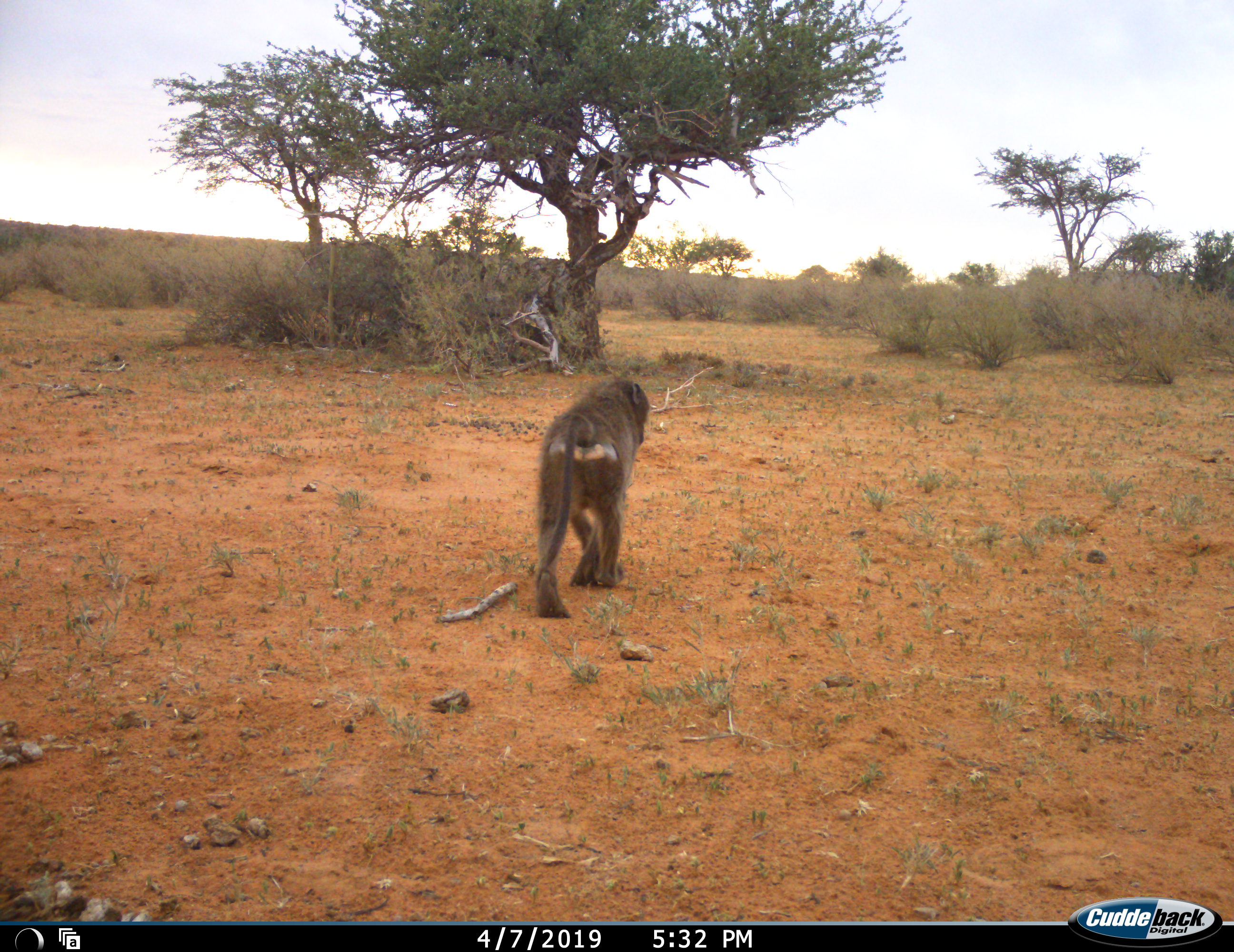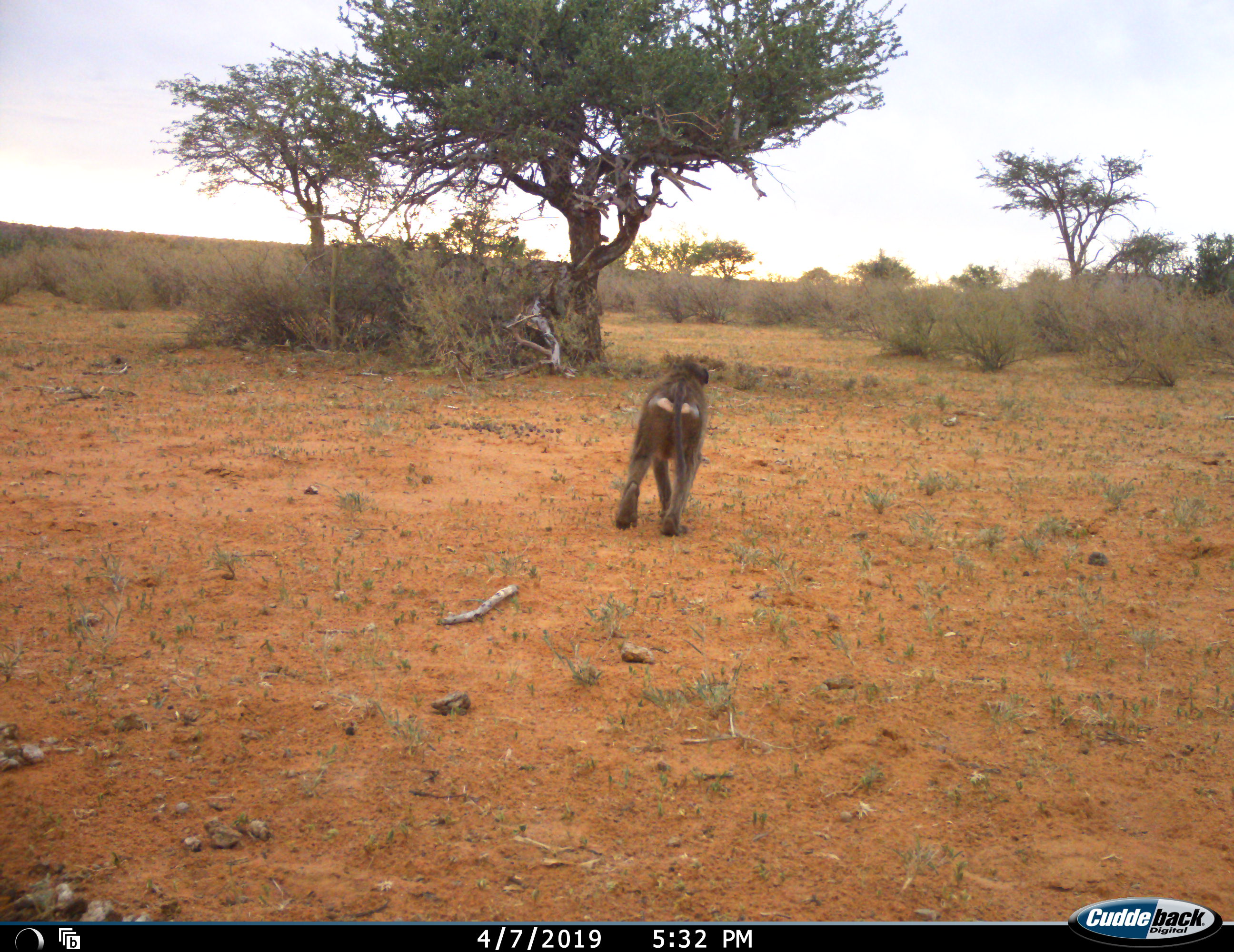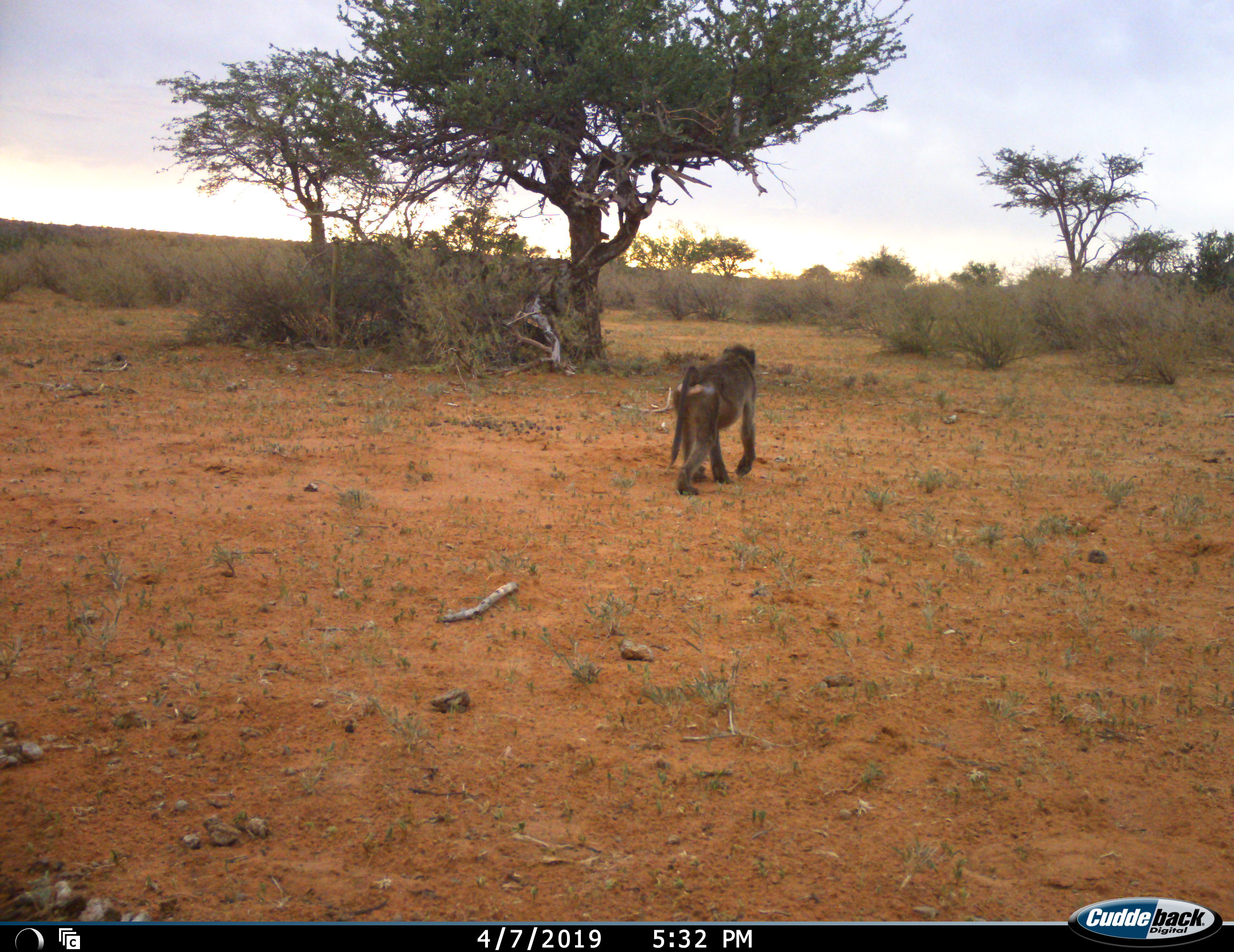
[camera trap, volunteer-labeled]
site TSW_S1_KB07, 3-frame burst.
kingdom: Animalia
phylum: Chordata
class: Mammalia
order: Primates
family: Cercopithecidae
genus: Papio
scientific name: Papio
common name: baboon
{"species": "baboon (Papio)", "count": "1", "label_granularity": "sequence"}